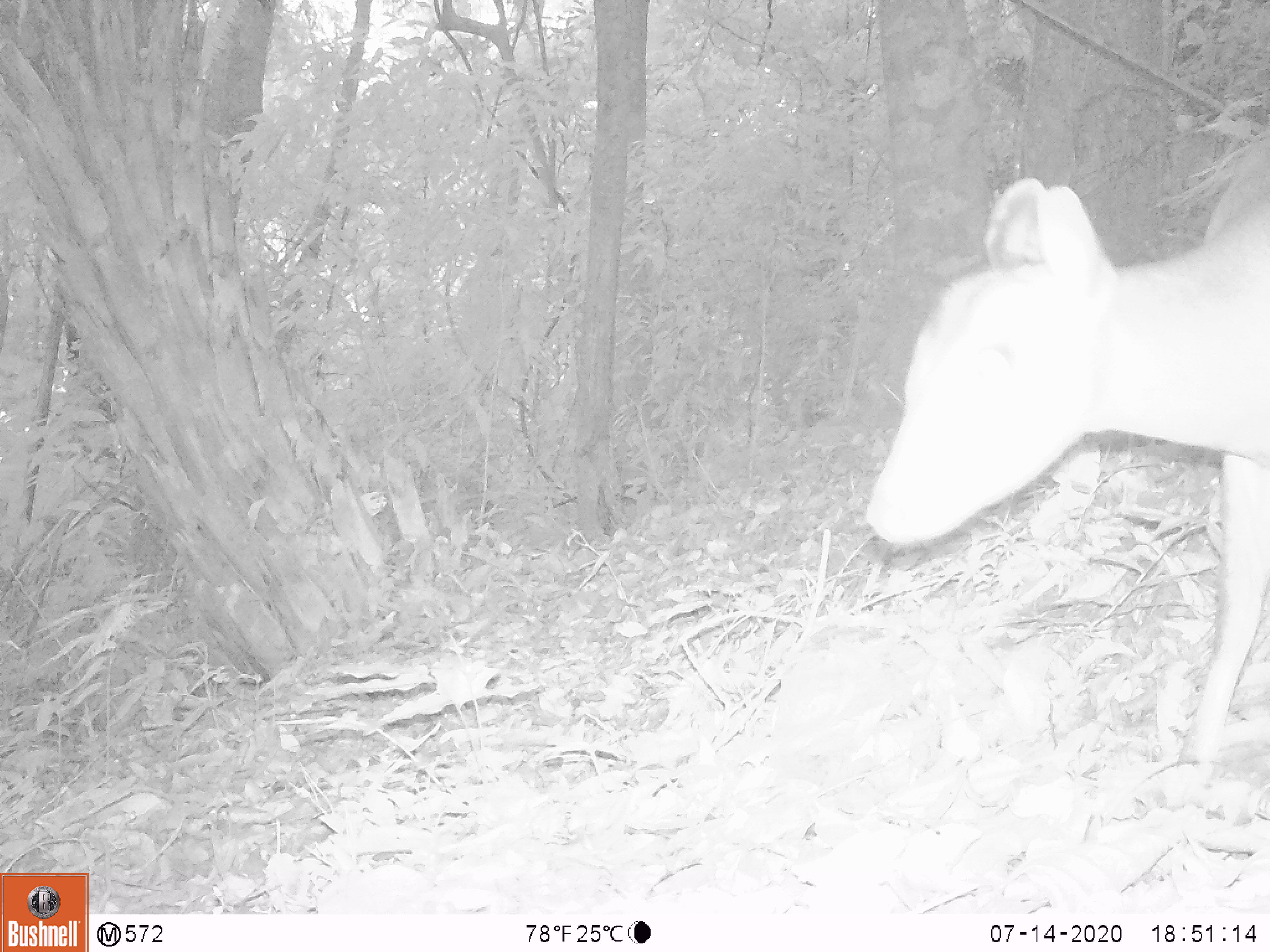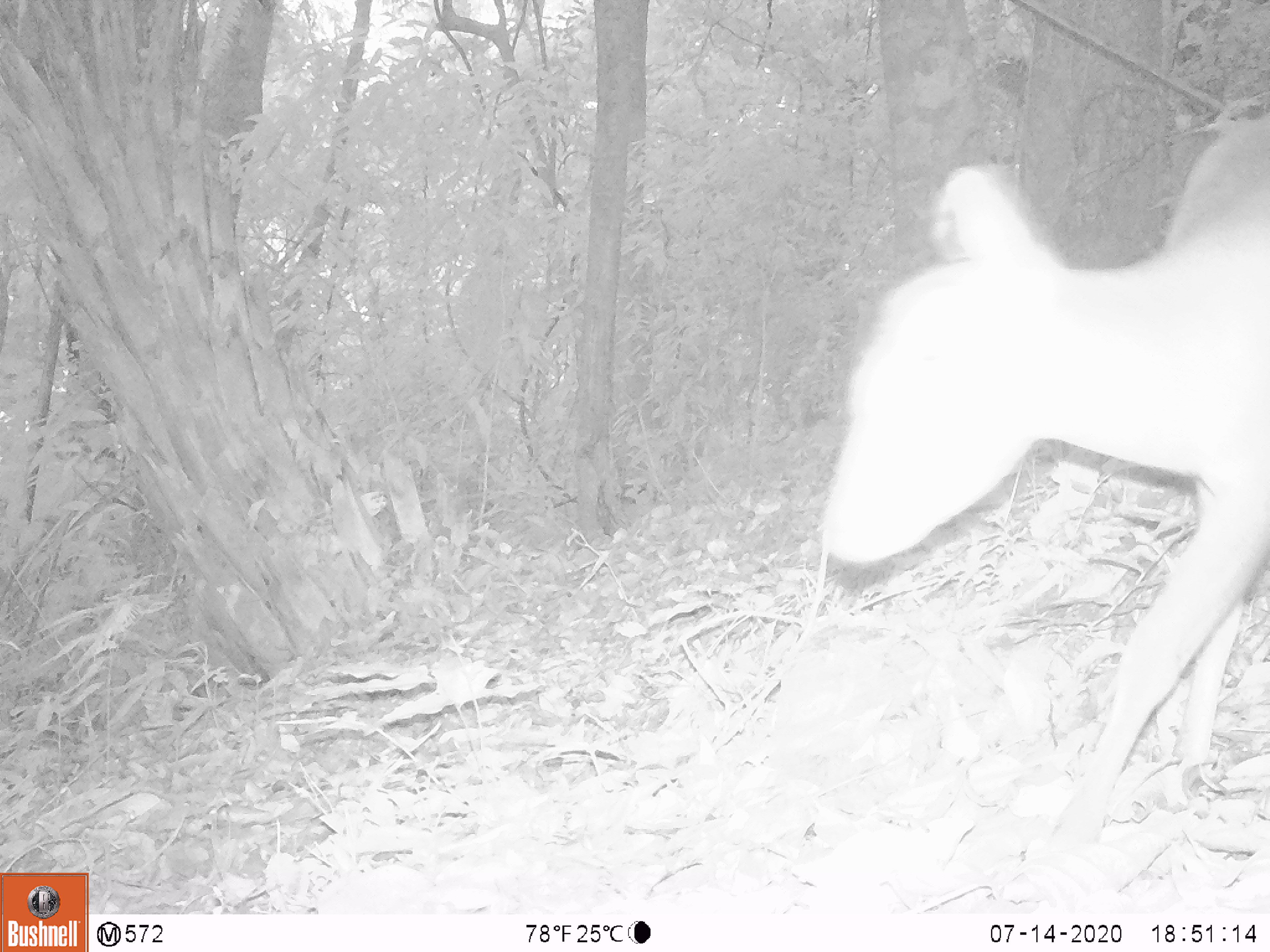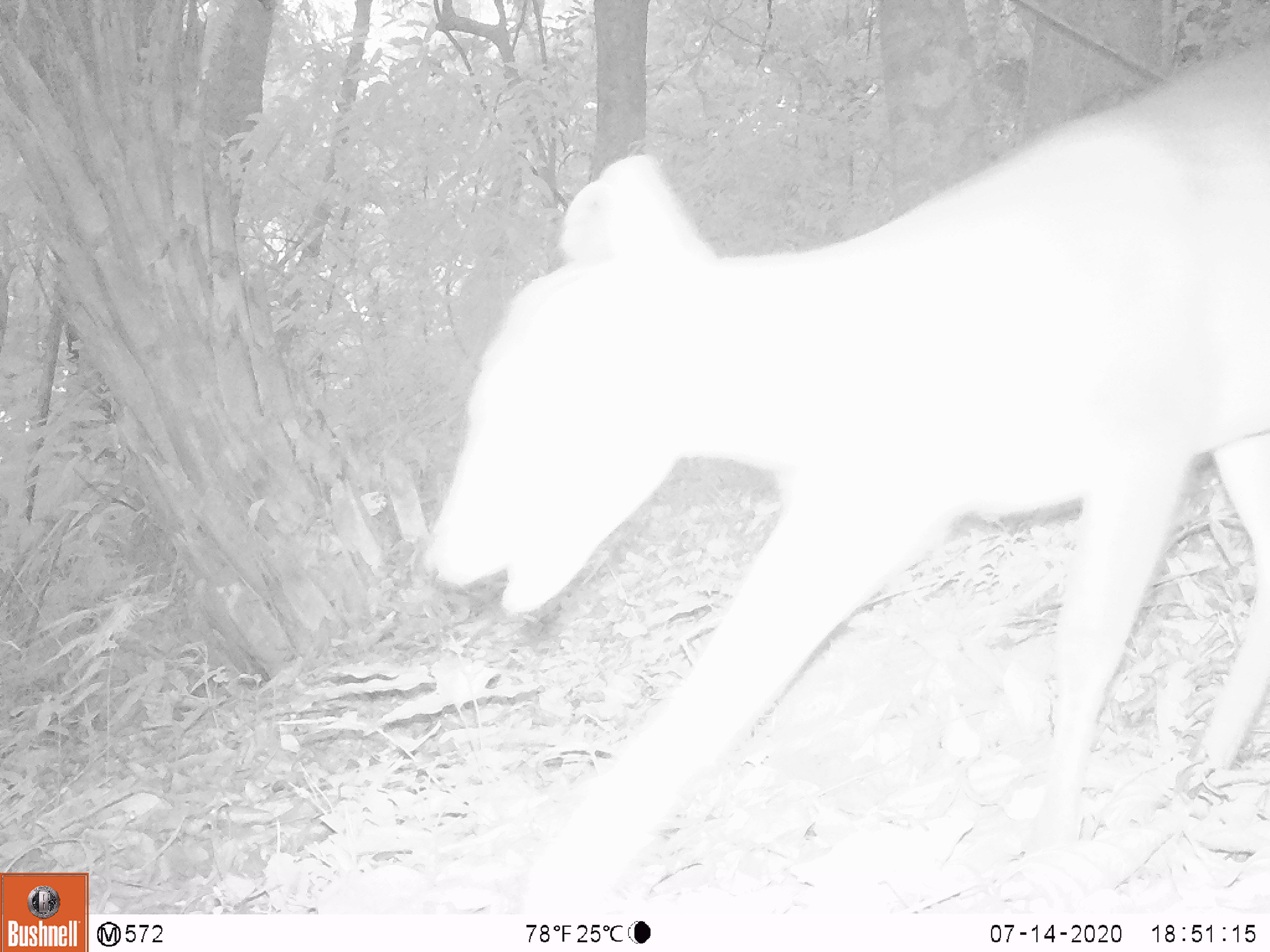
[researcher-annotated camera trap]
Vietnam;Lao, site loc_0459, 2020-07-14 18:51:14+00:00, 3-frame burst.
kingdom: Animalia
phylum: Chordata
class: Mammalia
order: Artiodactyla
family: Cervidae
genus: Muntiacus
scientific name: Muntiacus vuquangensis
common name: large-antlered muntjac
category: large antlered muntjac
Large antlered muntjac (large-antlered muntjac) (Muntiacus vuquangensis). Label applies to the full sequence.